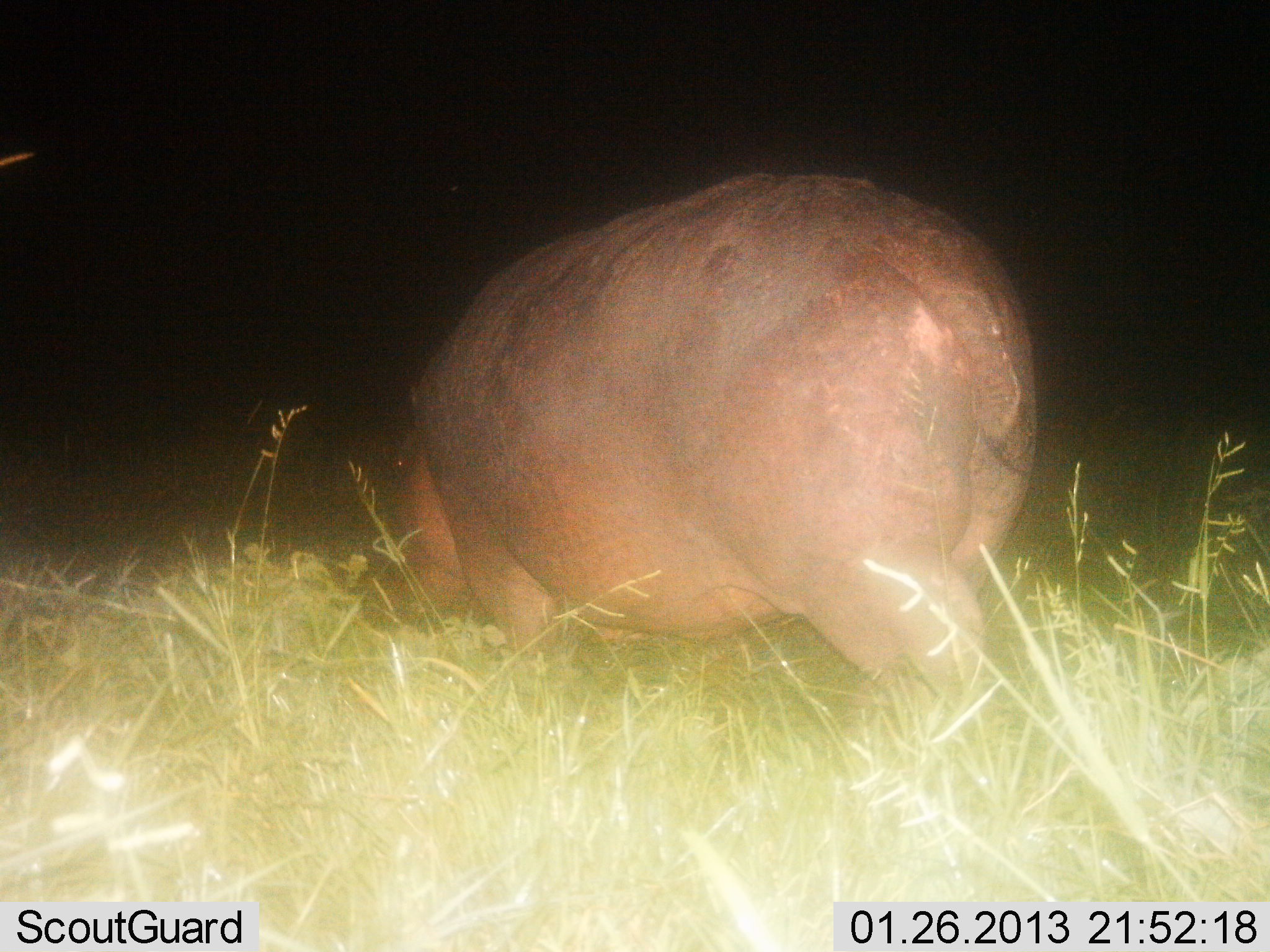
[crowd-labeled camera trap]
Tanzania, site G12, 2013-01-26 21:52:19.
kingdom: Animalia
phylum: Chordata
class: Mammalia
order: Artiodactyla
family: Hippopotamidae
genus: Hippopotamus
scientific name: Hippopotamus amphibius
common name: hippopotamus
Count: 1.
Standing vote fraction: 36%.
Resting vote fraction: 0%.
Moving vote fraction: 50%.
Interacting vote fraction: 0%.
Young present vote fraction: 0%.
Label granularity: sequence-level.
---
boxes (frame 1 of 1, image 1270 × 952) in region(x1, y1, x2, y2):
animal: region(366, 170, 1042, 763)